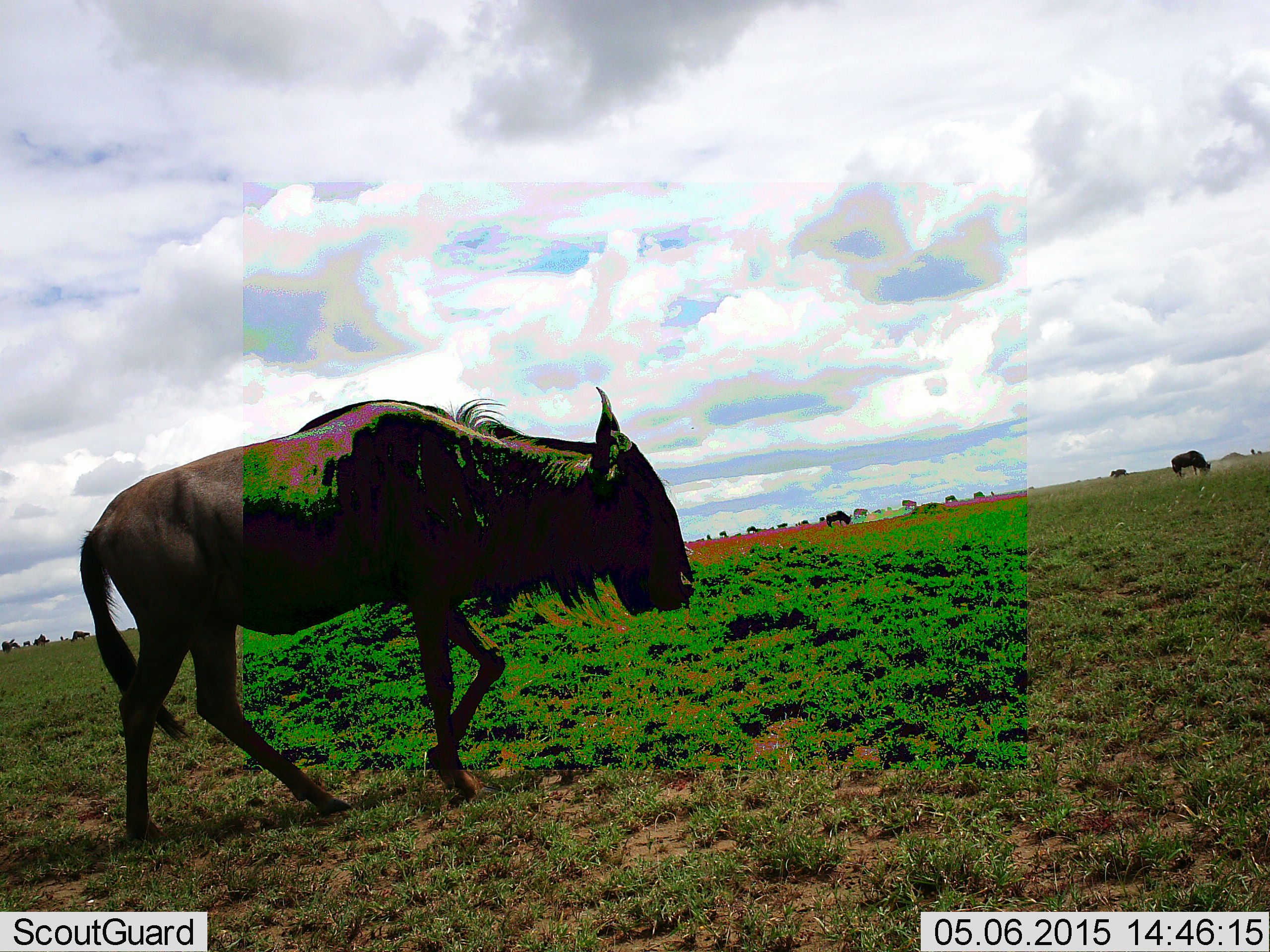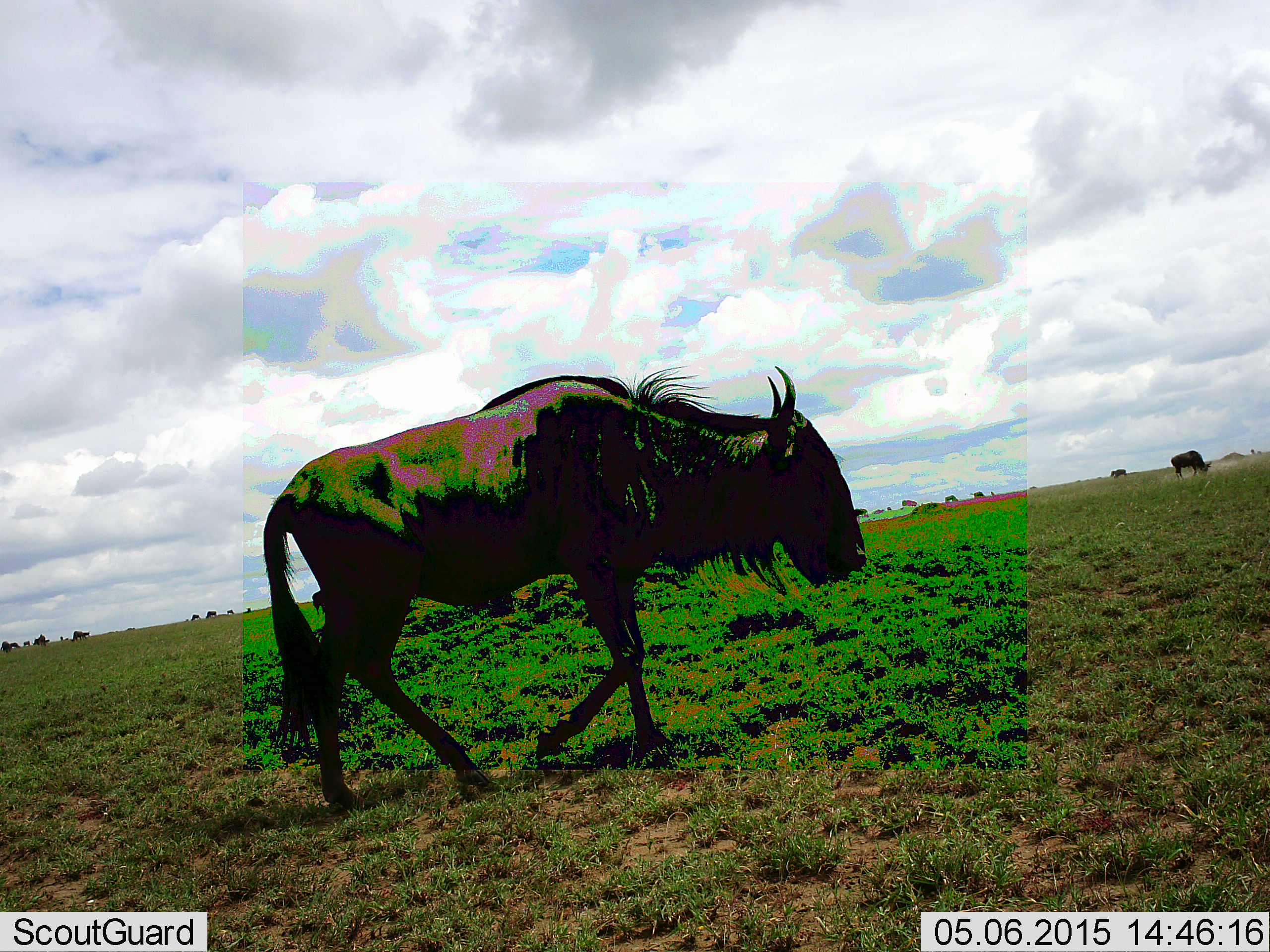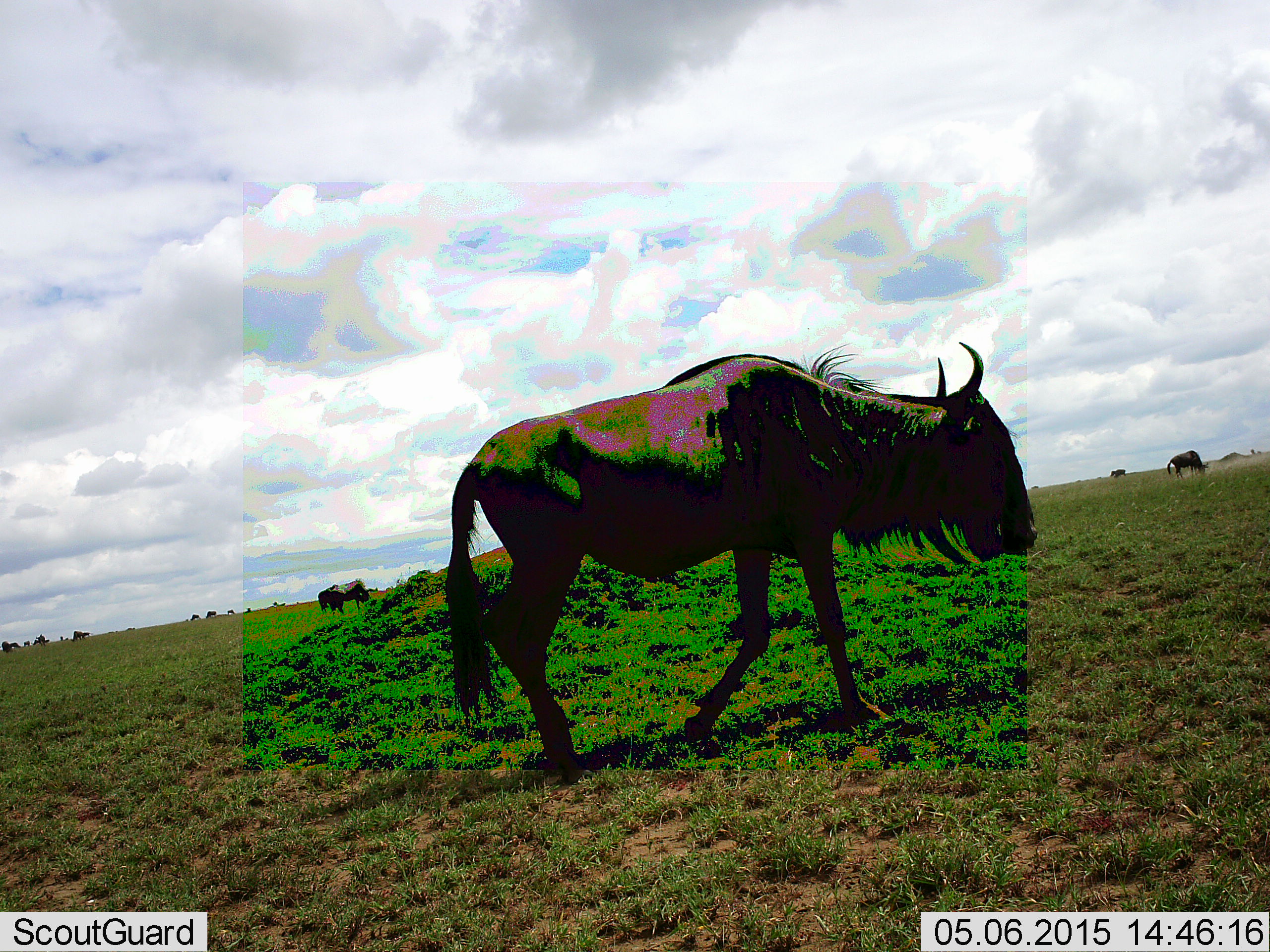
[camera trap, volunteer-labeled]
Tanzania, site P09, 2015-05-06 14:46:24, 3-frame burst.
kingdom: Animalia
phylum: Chordata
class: Mammalia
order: Artiodactyla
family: Bovidae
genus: Connochaetes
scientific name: Connochaetes taurinus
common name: blue wildebeest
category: wildebeest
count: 2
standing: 60%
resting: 10%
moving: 90%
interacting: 10%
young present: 0%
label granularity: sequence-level